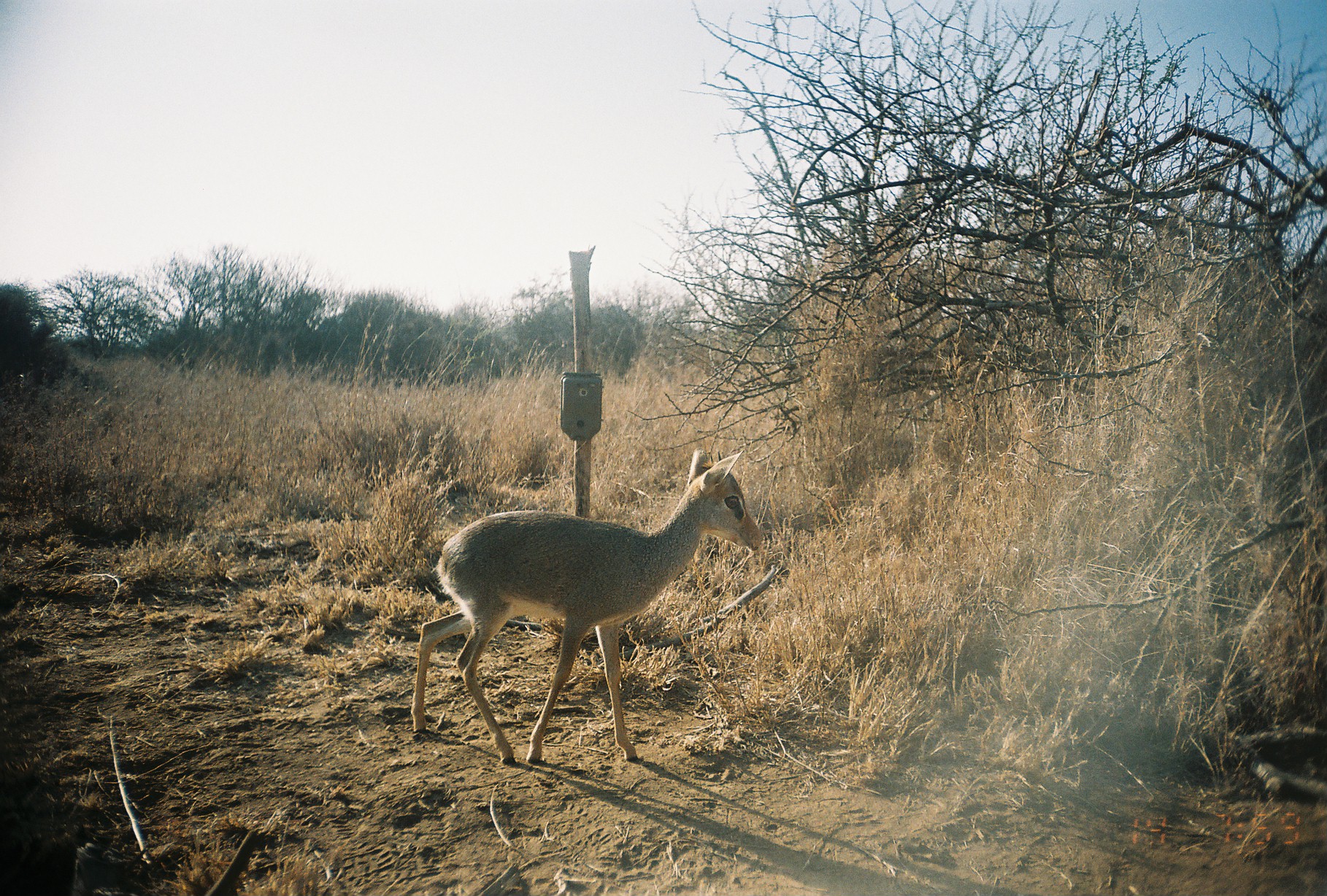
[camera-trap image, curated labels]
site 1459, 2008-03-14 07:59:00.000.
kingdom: Animalia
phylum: Chordata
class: Mammalia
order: Artiodactyla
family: Bovidae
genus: Madoqua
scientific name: Madoqua guentheri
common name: günther's dik-dik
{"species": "Madoqua guentheri (günther's dik-dik)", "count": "1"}